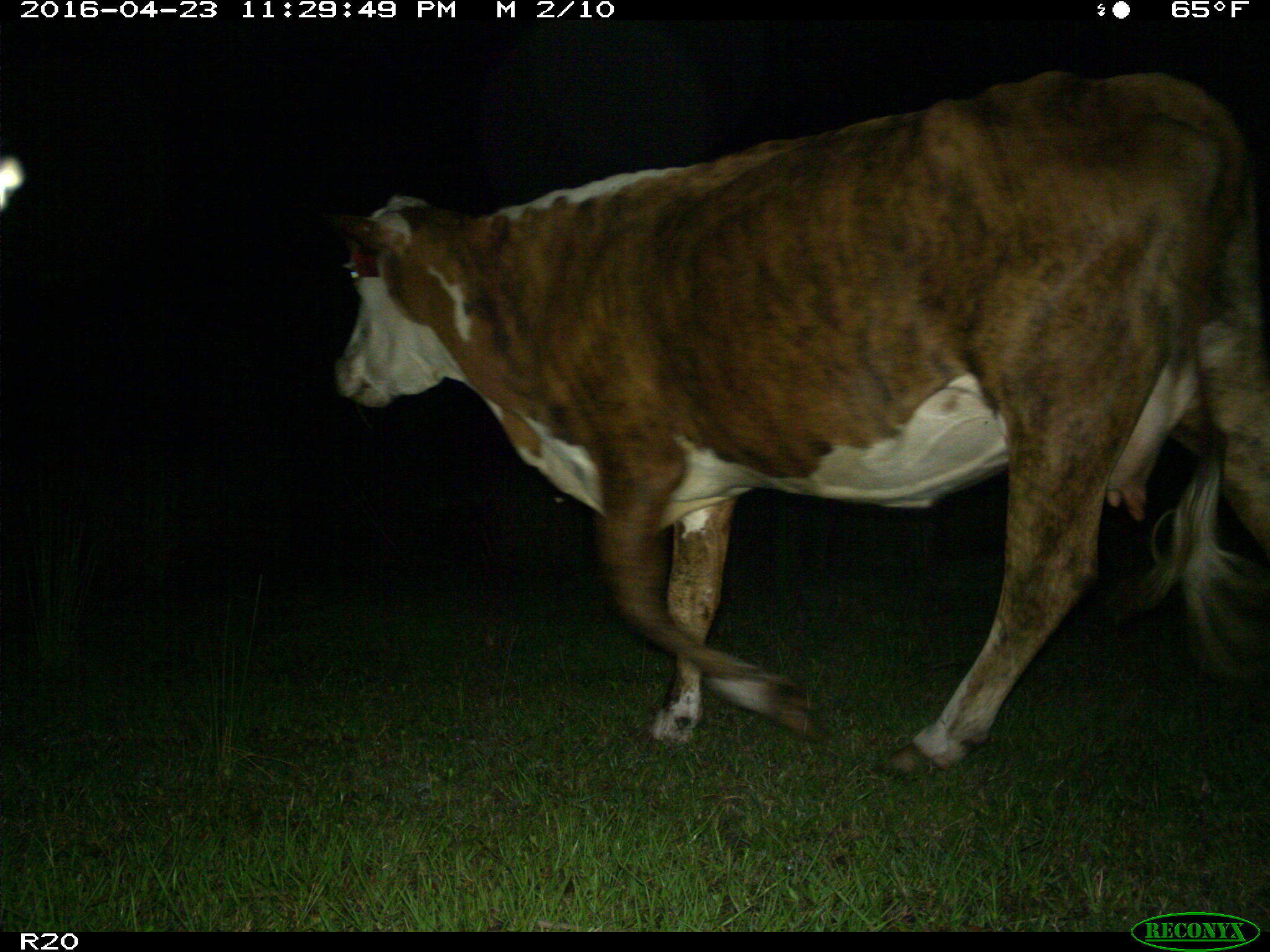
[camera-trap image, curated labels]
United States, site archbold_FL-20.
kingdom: Animalia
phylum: Chordata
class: Mammalia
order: Artiodactyla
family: Bovidae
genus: Bos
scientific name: Bos taurus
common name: domestic cow